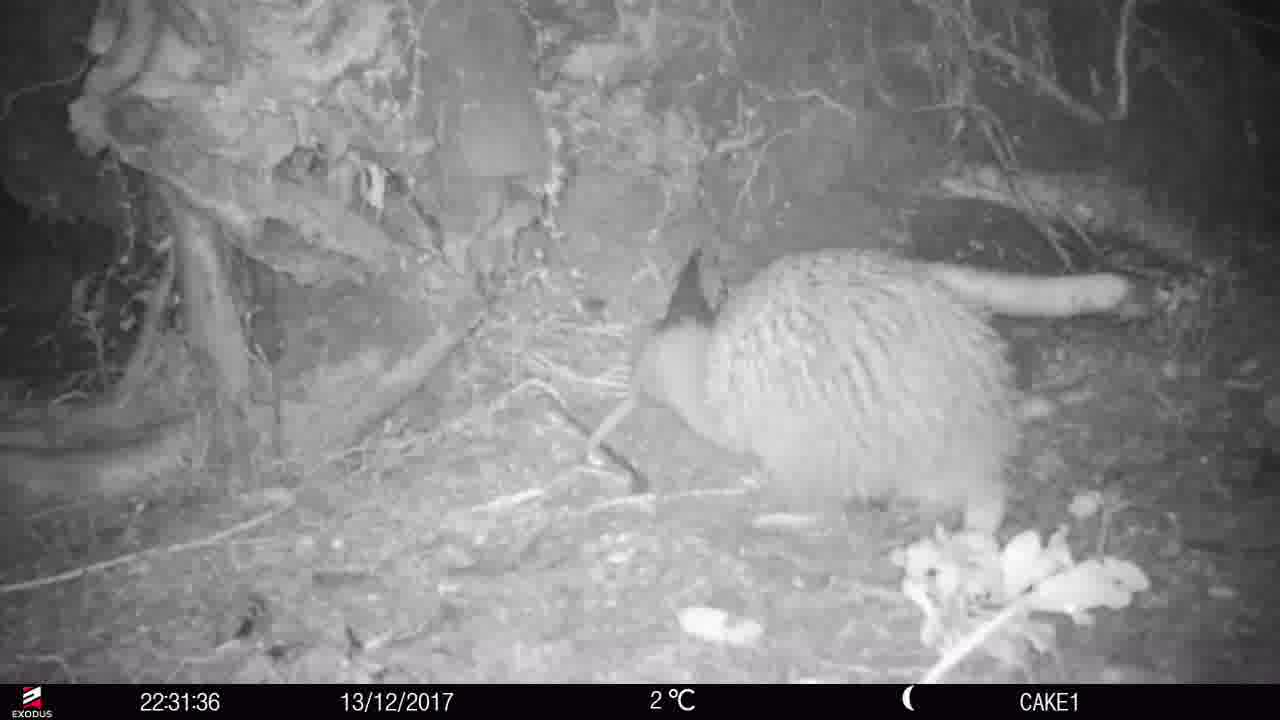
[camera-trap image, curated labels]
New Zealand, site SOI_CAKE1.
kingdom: Animalia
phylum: Chordata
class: Aves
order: Apterygiformes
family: Apterygidae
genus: Apteryx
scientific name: Apteryx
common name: kiwi